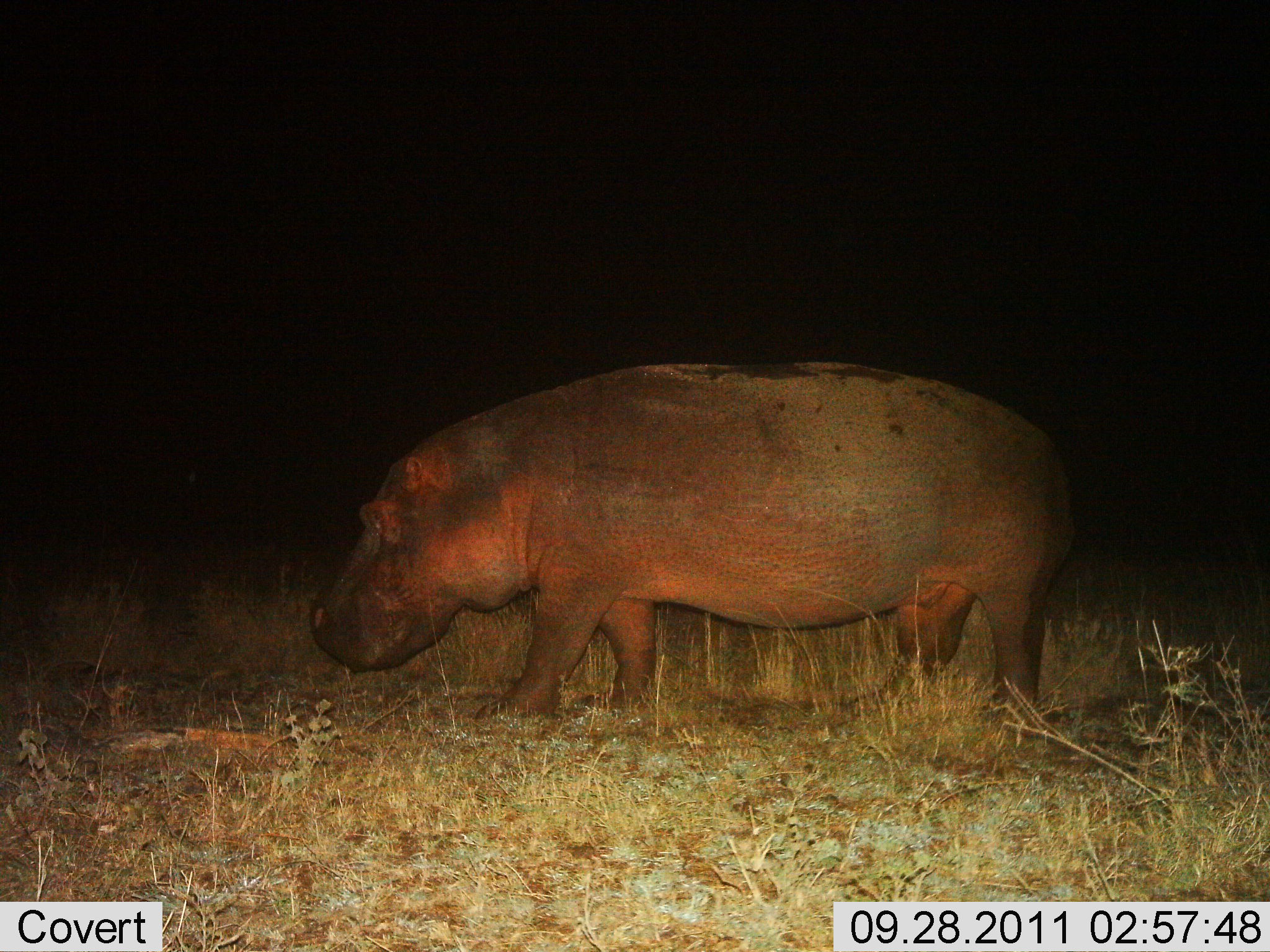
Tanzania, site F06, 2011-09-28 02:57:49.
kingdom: Animalia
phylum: Chordata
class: Mammalia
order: Artiodactyla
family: Hippopotamidae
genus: Hippopotamus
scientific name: Hippopotamus amphibius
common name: hippopotamus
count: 1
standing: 50%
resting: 0%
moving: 50%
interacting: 0%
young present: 0%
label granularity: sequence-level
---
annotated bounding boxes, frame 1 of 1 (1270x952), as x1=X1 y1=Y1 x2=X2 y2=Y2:
animal: x1=310 y1=362 x2=1075 y2=725